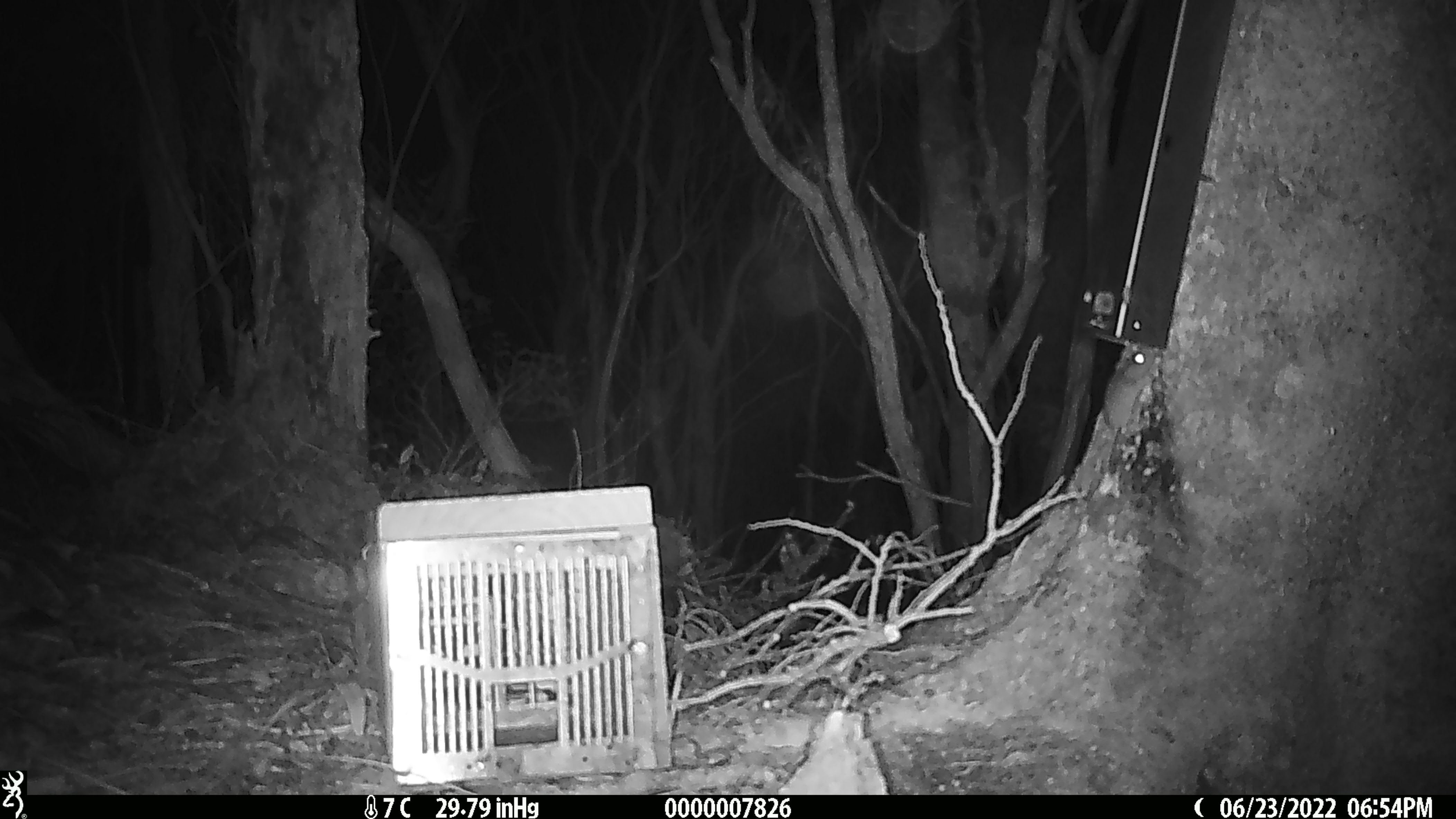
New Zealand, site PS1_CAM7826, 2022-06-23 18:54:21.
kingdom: Animalia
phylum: Chordata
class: Mammalia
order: Rodentia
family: Muridae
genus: Mus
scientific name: Mus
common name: mouse